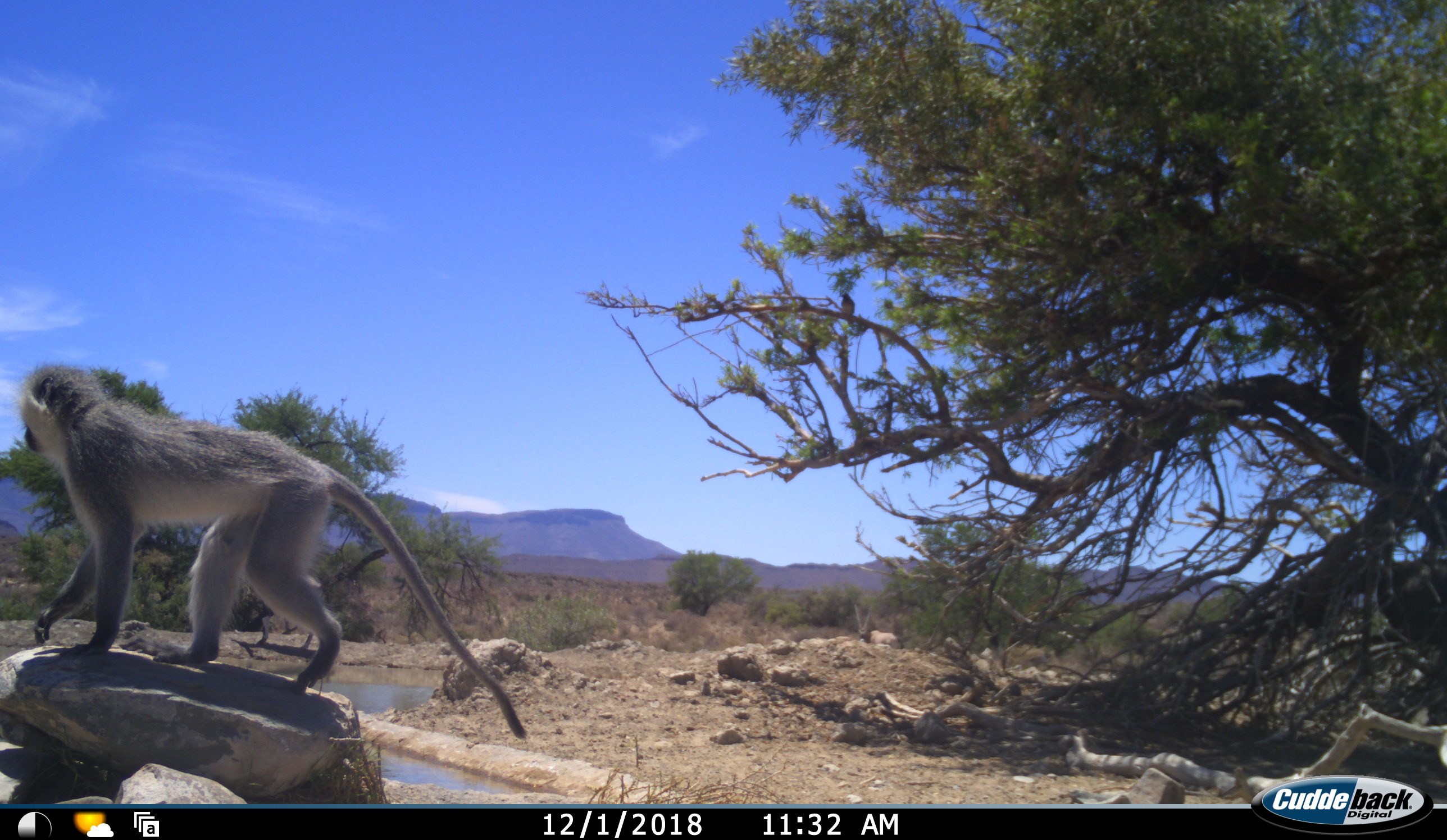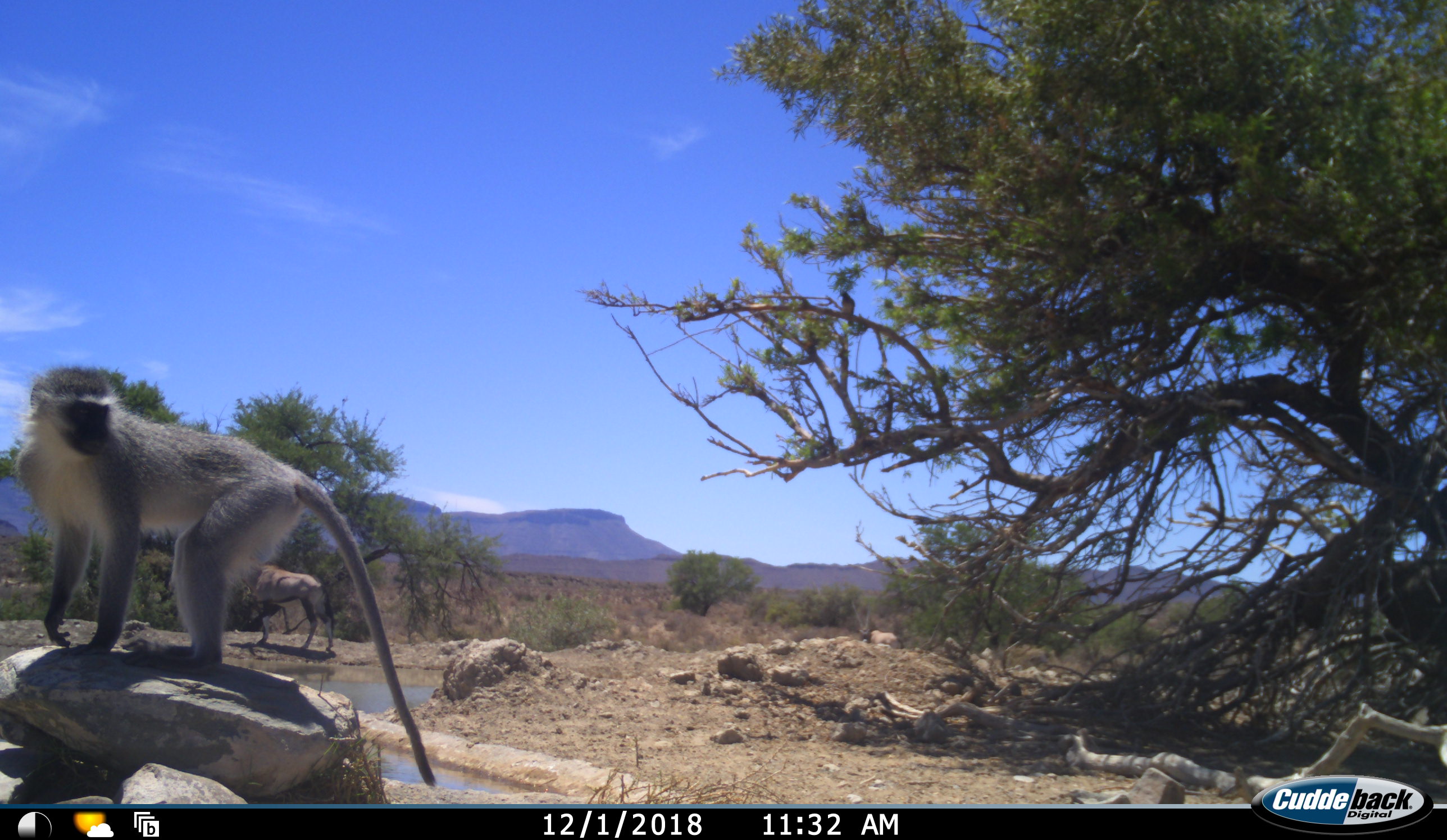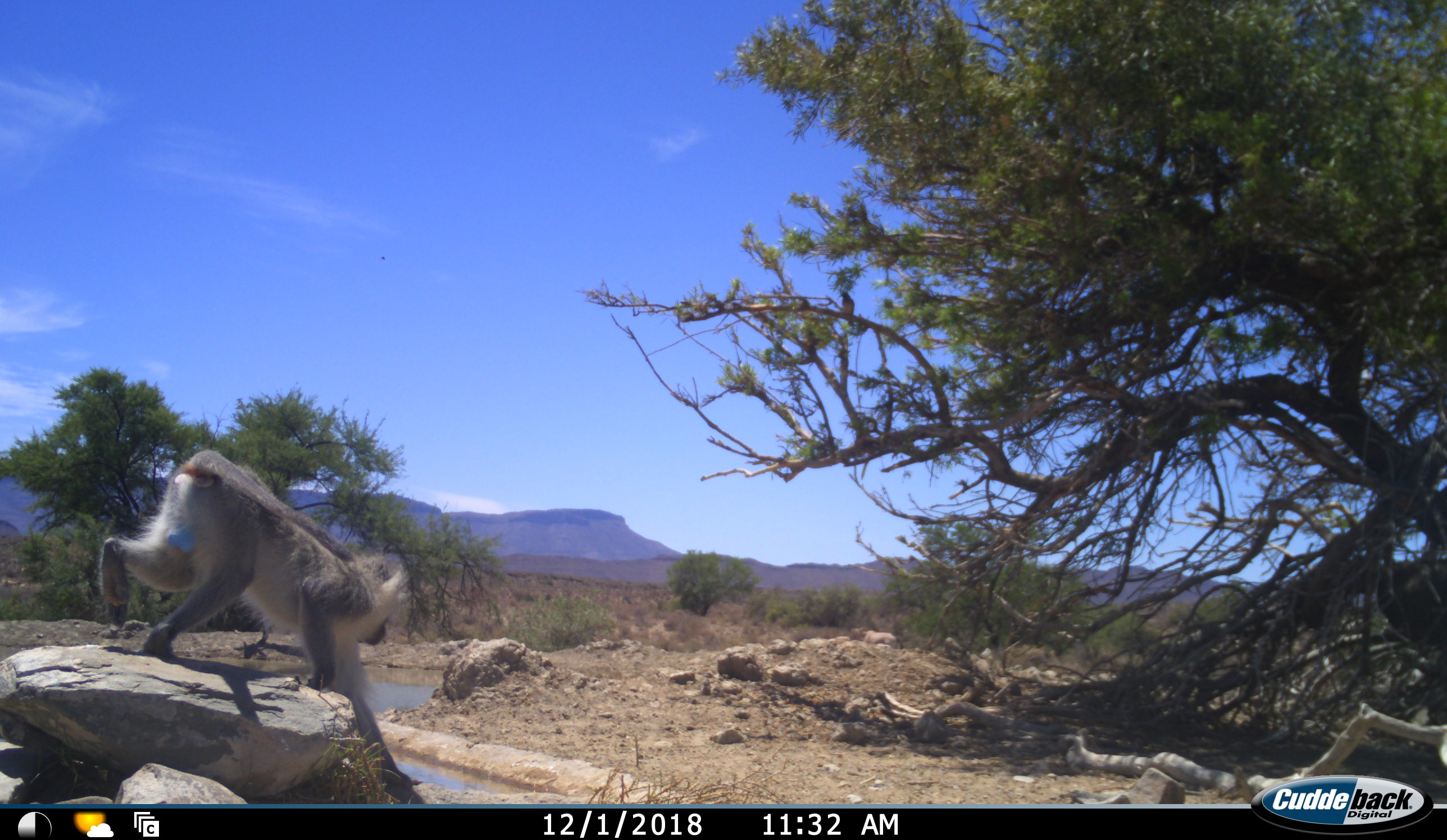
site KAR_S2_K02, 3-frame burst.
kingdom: Animalia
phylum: Chordata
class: Mammalia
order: Artiodactyla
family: Bovidae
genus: Oryx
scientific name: Oryx gazella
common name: gemsbok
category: oryx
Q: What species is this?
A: Oryx (gemsbok) (Oryx gazella).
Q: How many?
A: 2.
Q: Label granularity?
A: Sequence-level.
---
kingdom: Animalia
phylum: Chordata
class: Mammalia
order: Primates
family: Cercopithecidae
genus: Chlorocebus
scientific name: Chlorocebus pygerythrus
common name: vervet monkey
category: monkeyvervet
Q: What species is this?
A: Monkeyvervet (vervet monkey) (Chlorocebus pygerythrus).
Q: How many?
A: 1.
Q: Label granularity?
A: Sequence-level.